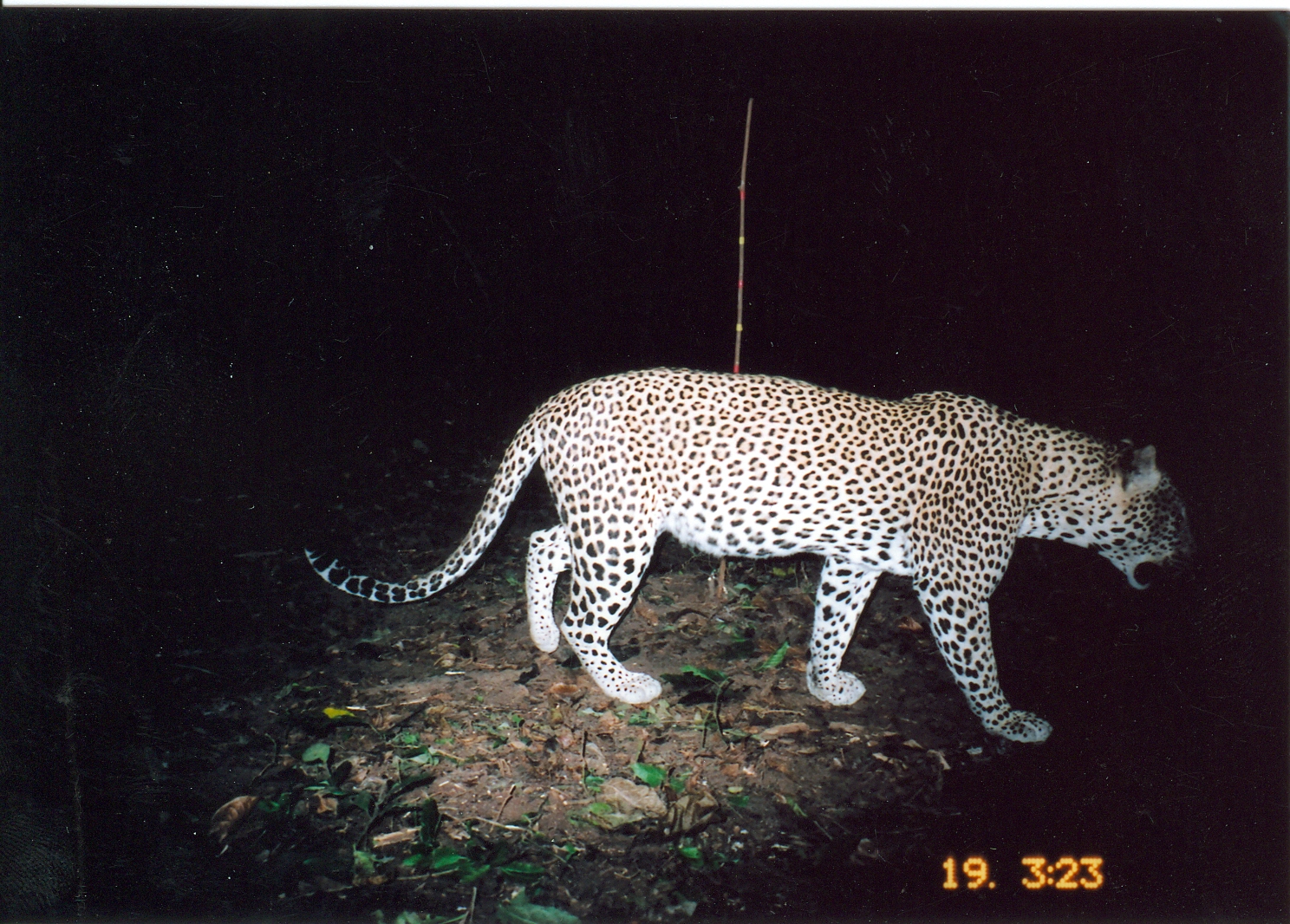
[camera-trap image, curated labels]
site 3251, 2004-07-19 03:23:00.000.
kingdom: Animalia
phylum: Chordata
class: Mammalia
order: Carnivora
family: Felidae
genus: Panthera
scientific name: Panthera pardus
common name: leopard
Panthera pardus (leopard), count 1.